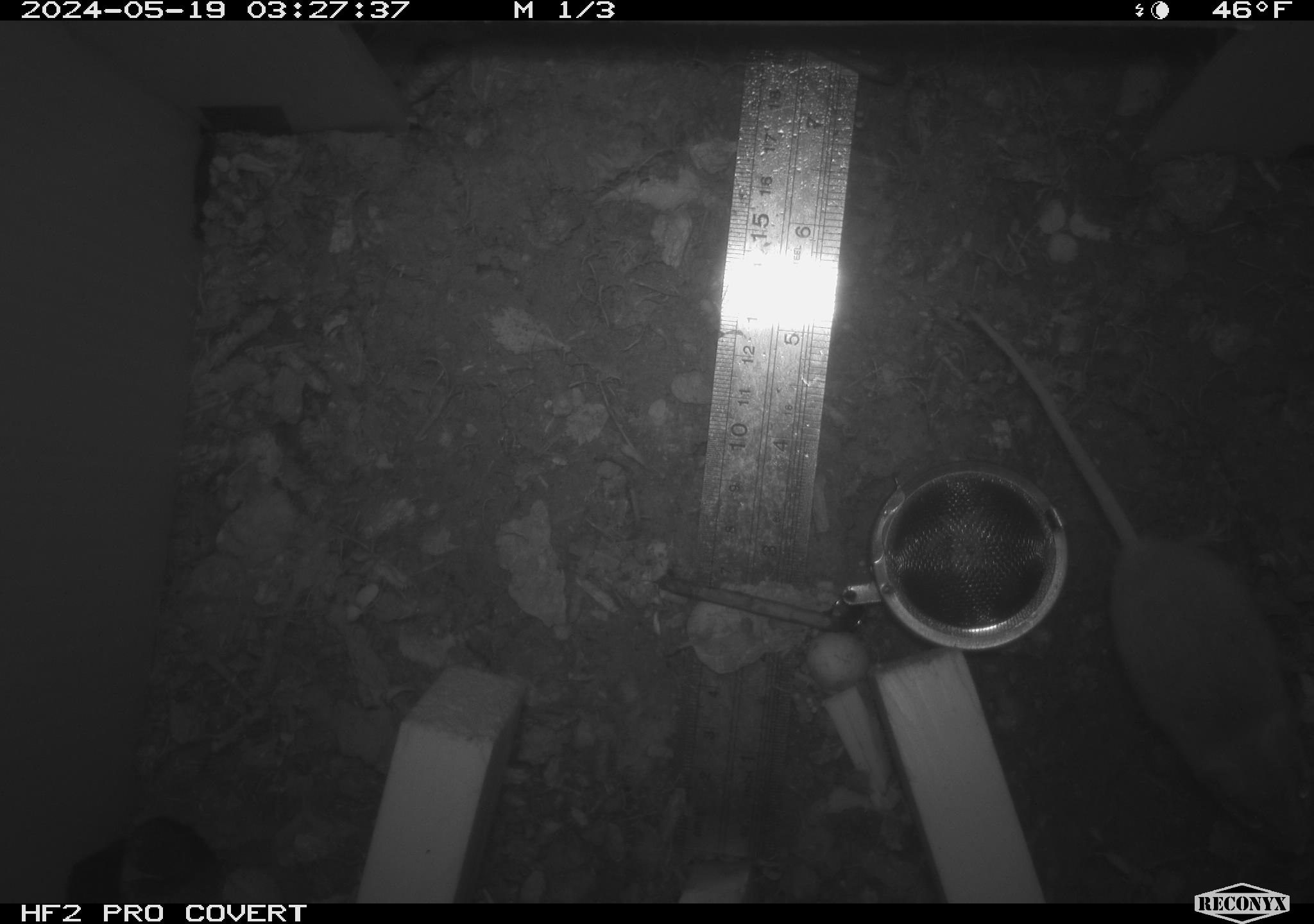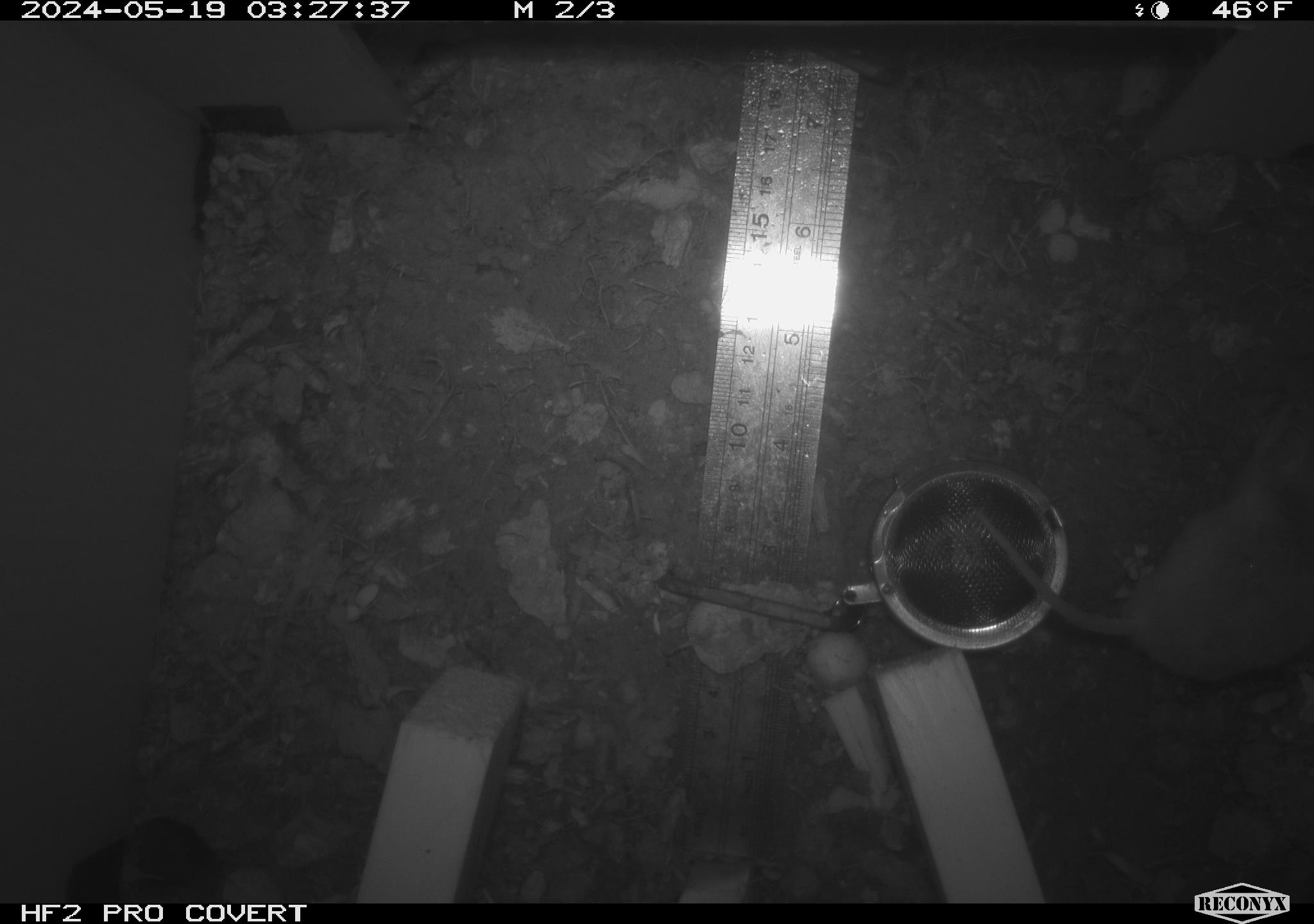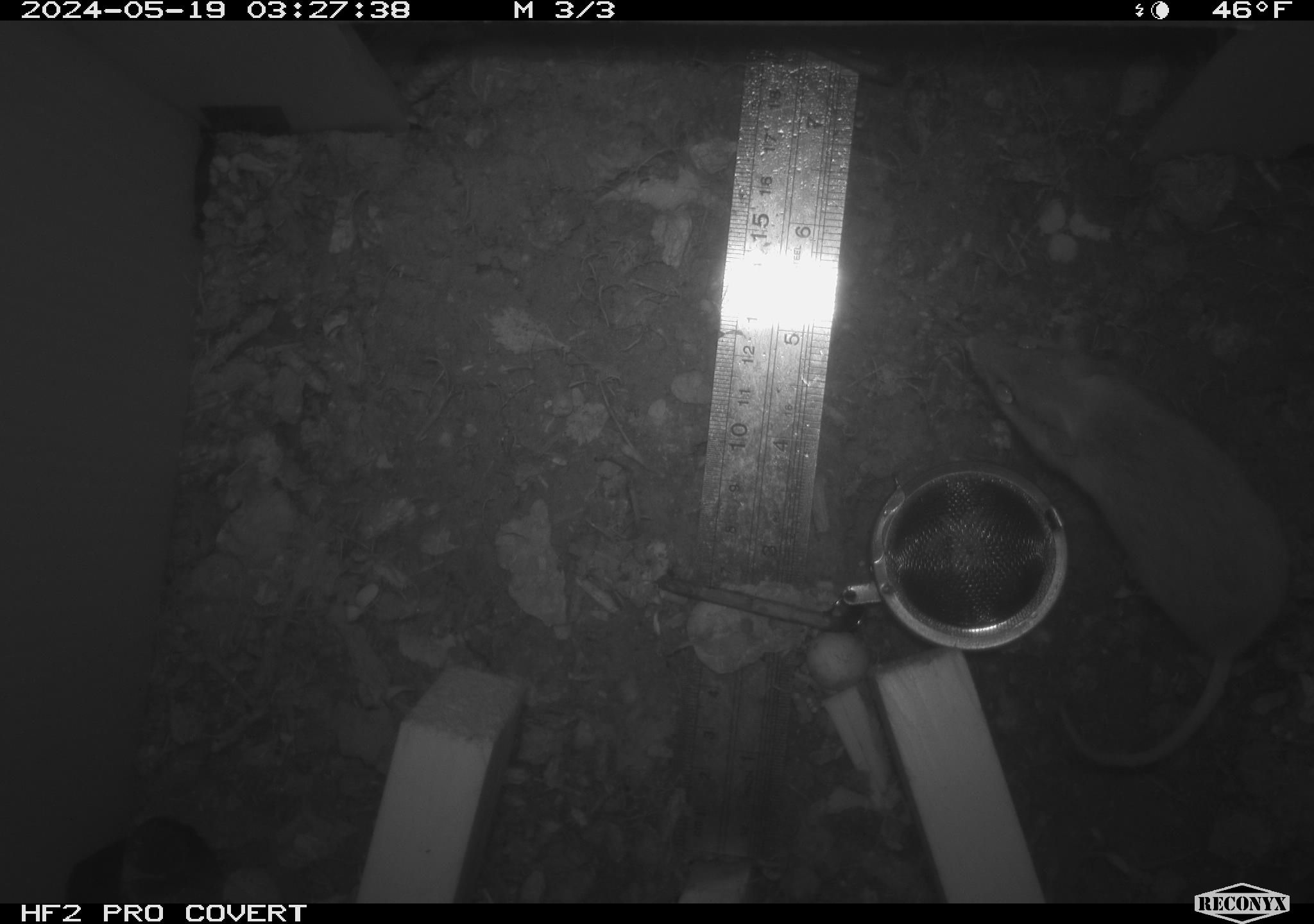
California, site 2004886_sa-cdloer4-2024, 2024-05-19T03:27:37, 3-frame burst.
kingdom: Animalia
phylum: Chordata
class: Mammalia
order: Rodentia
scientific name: Rodentia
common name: mouse species